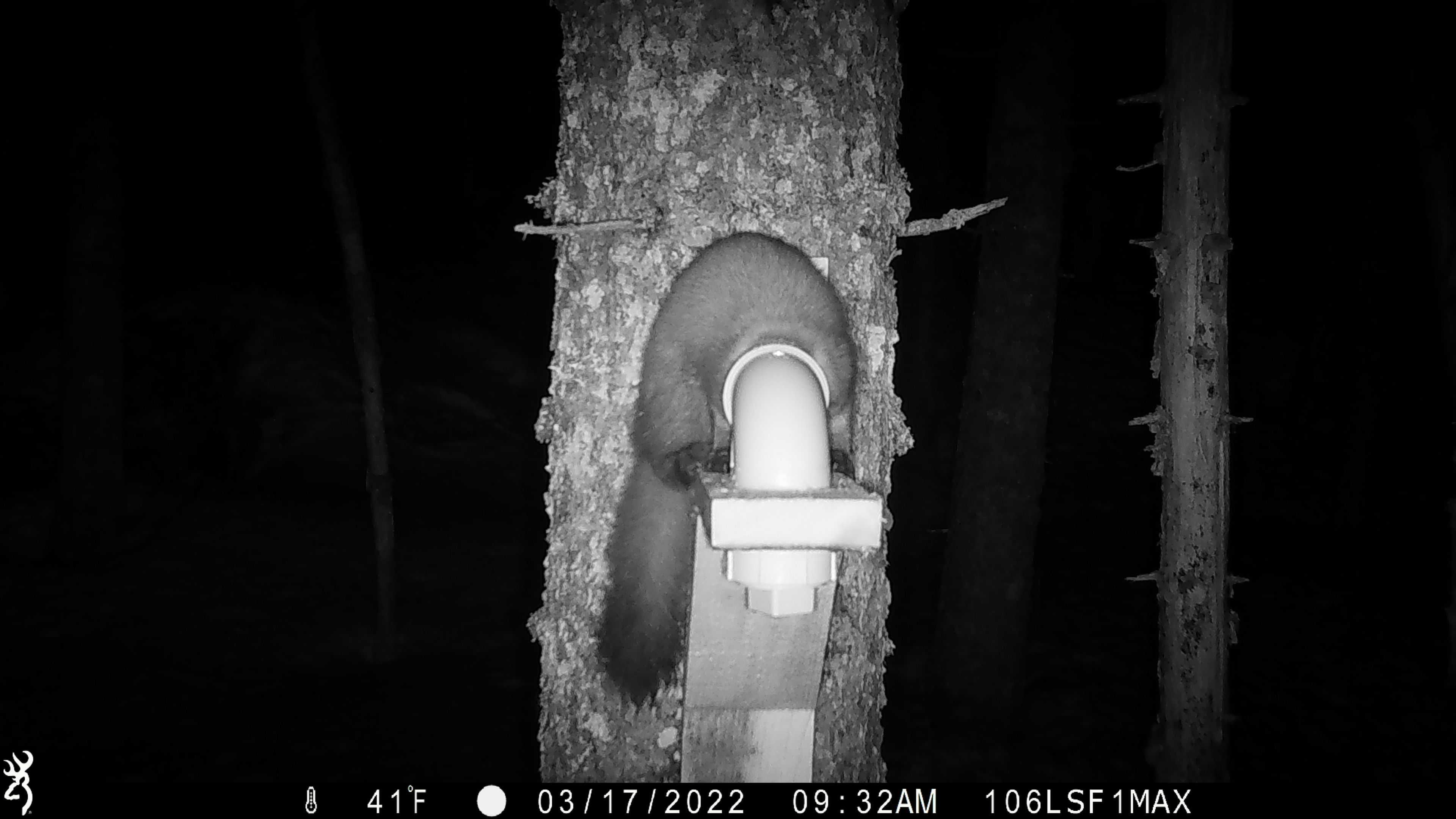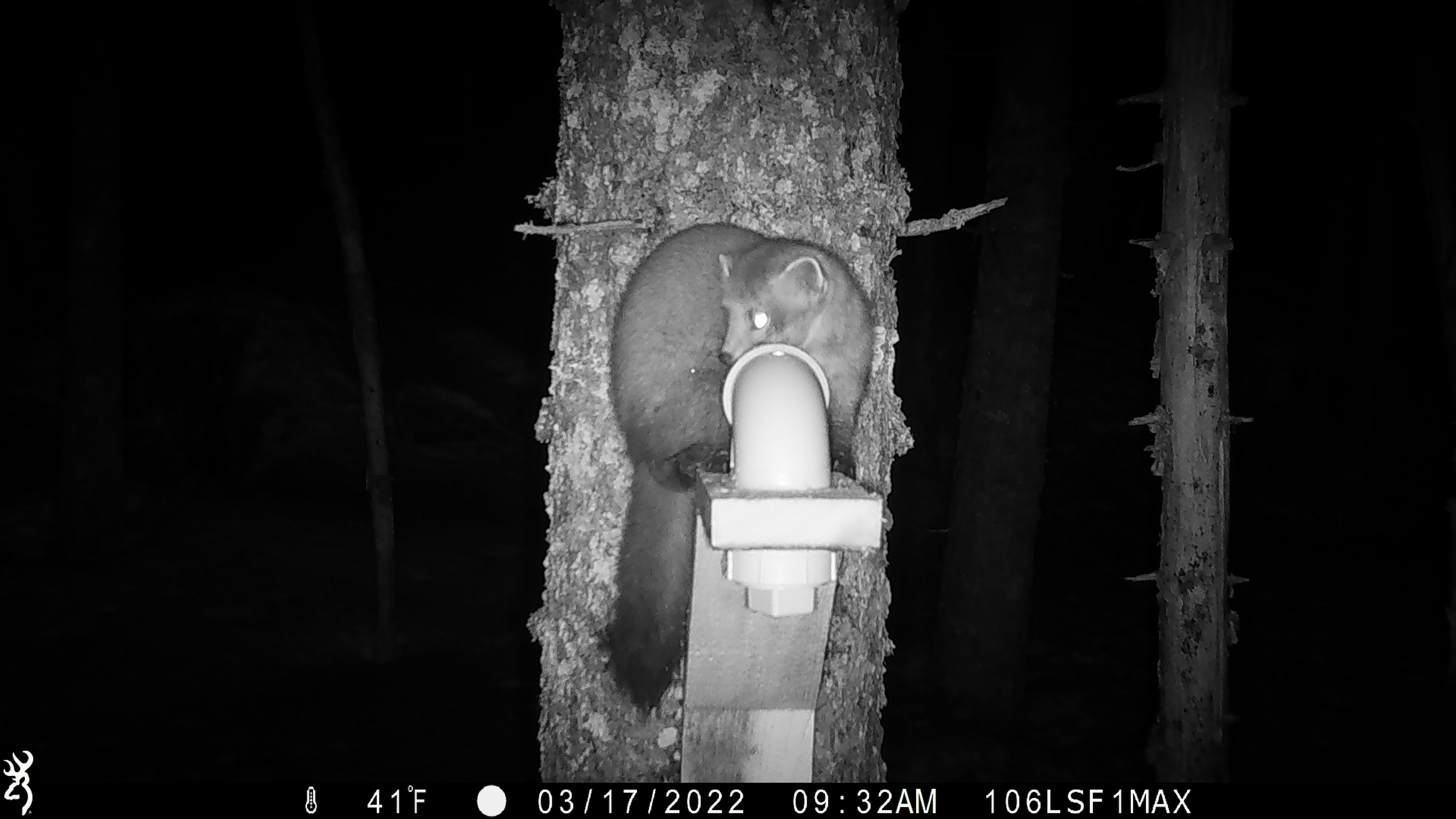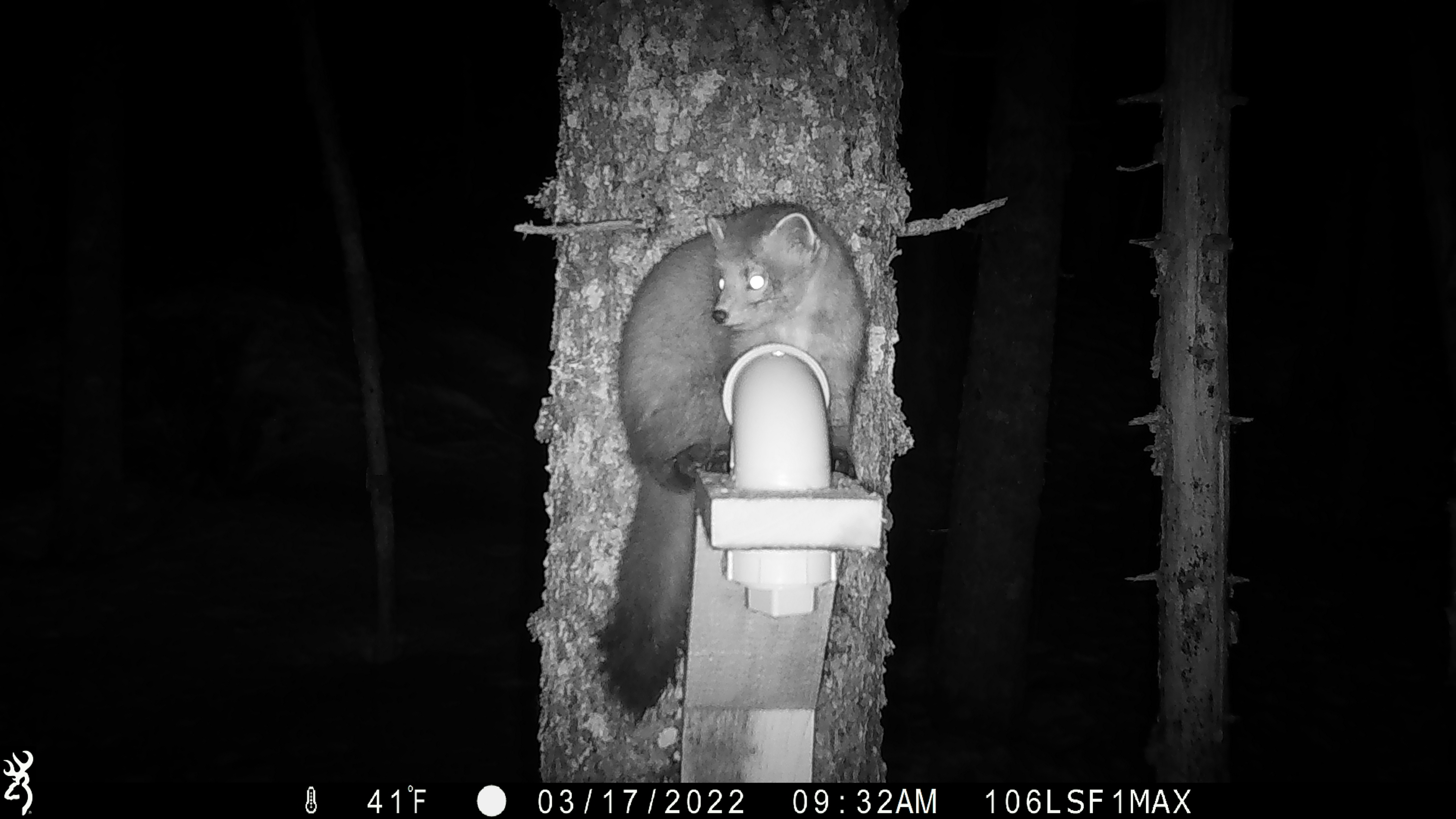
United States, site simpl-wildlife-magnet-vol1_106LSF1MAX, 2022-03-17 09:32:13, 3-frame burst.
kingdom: Animalia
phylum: Chordata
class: Mammalia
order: Carnivora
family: Mustelidae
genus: Martes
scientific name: Martes americana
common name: american marten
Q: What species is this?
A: American marten (Martes americana).